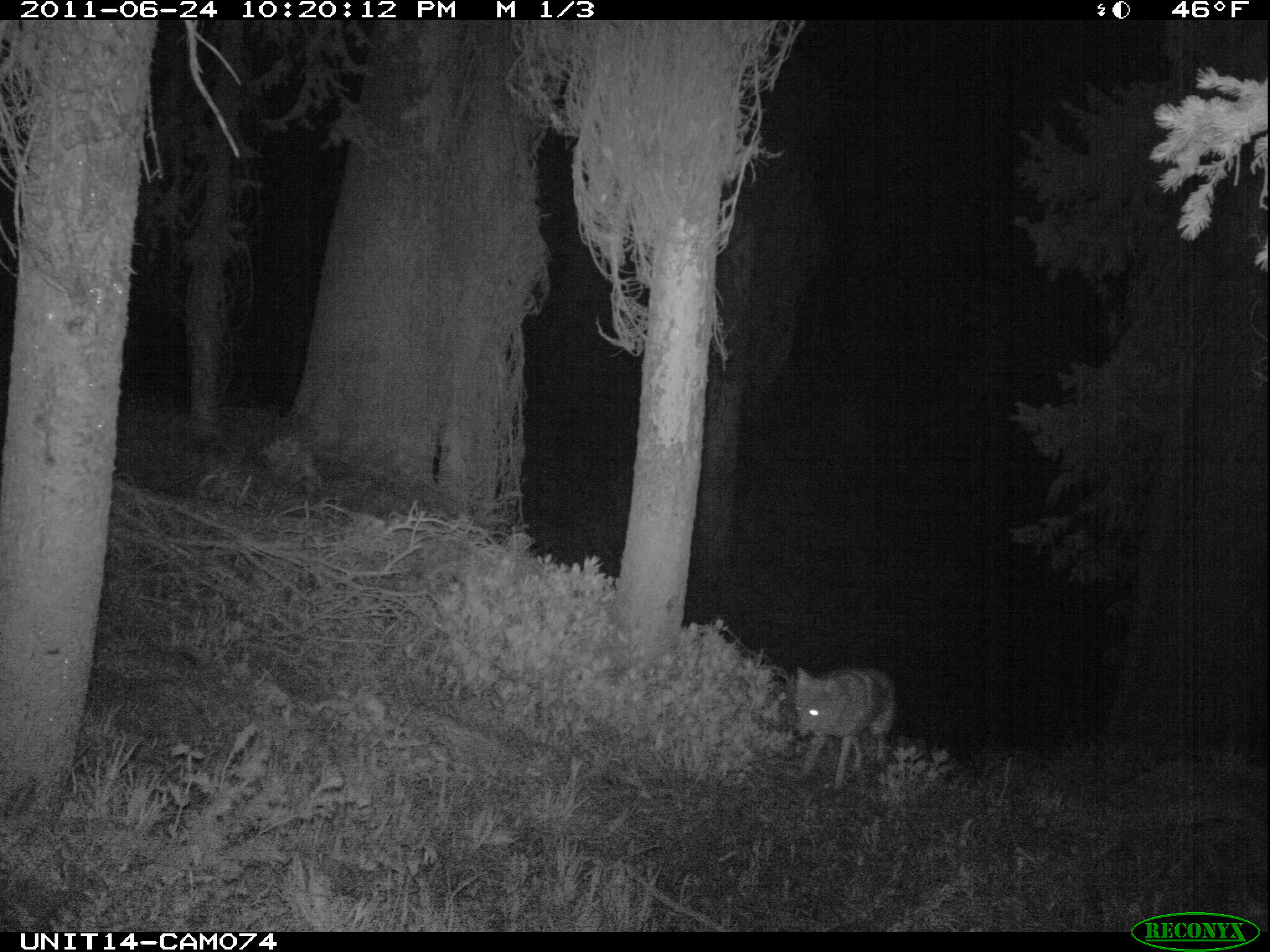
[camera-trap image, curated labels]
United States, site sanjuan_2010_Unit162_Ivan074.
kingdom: Animalia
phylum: Chordata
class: Mammalia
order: Carnivora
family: Canidae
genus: Canis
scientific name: Canis latrans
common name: coyote